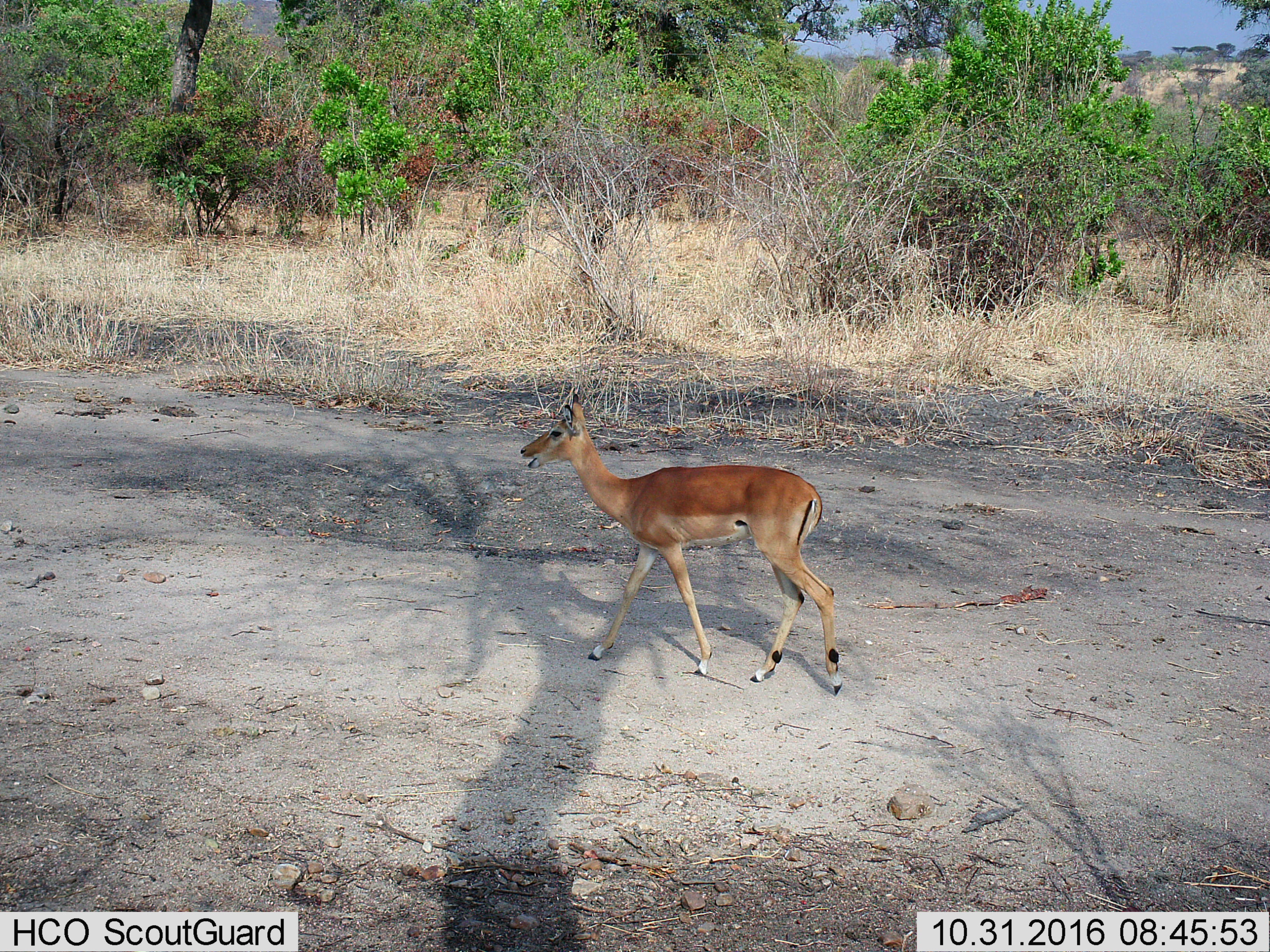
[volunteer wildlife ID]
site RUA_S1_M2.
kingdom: Animalia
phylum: Chordata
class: Mammalia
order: Artiodactyla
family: Bovidae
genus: Aepyceros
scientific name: Aepyceros melampus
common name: impala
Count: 1.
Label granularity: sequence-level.